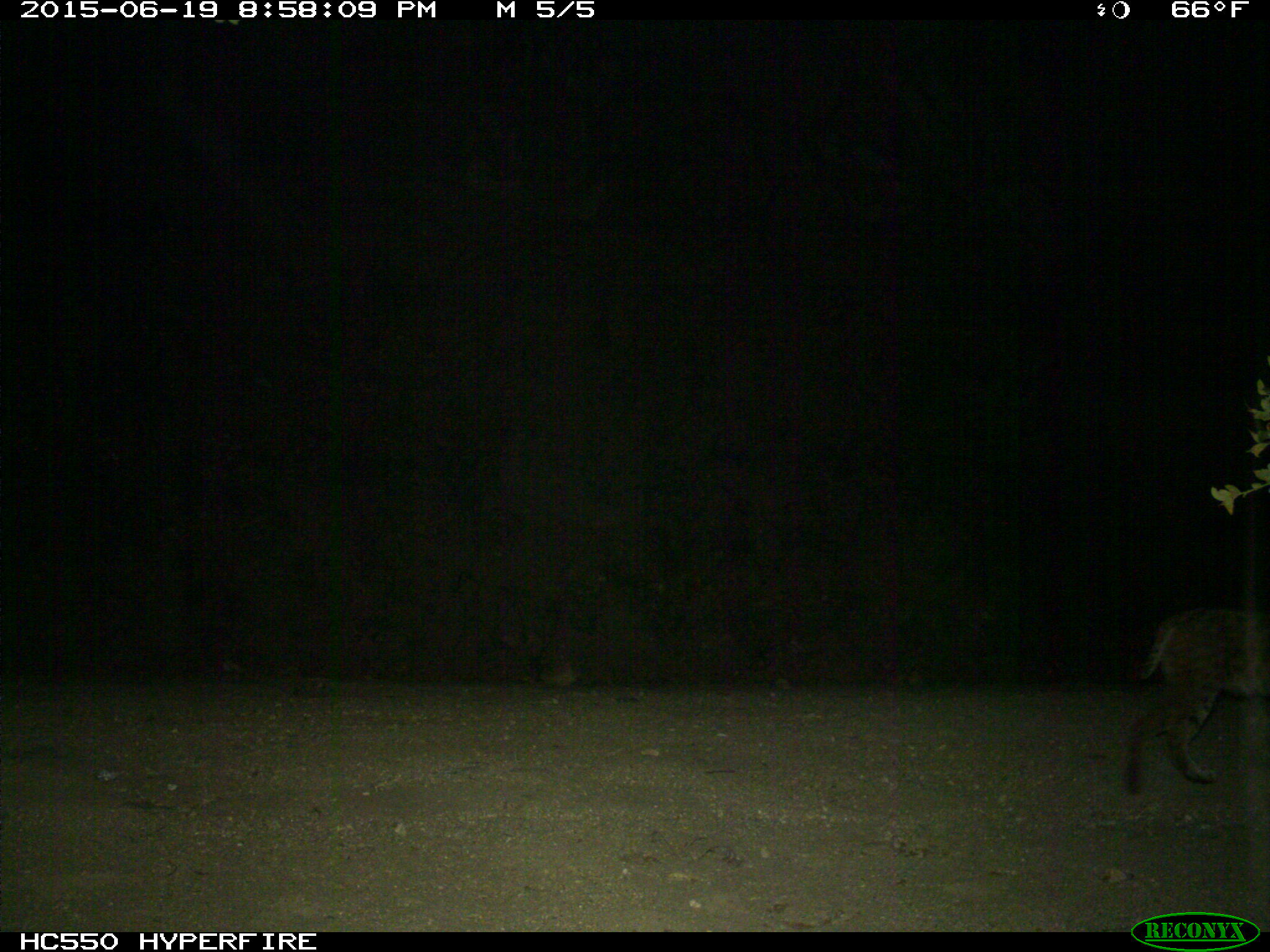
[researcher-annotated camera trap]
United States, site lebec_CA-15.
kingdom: Animalia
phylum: Chordata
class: Mammalia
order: Carnivora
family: Felidae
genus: Lynx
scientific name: Lynx rufus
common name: bobcat